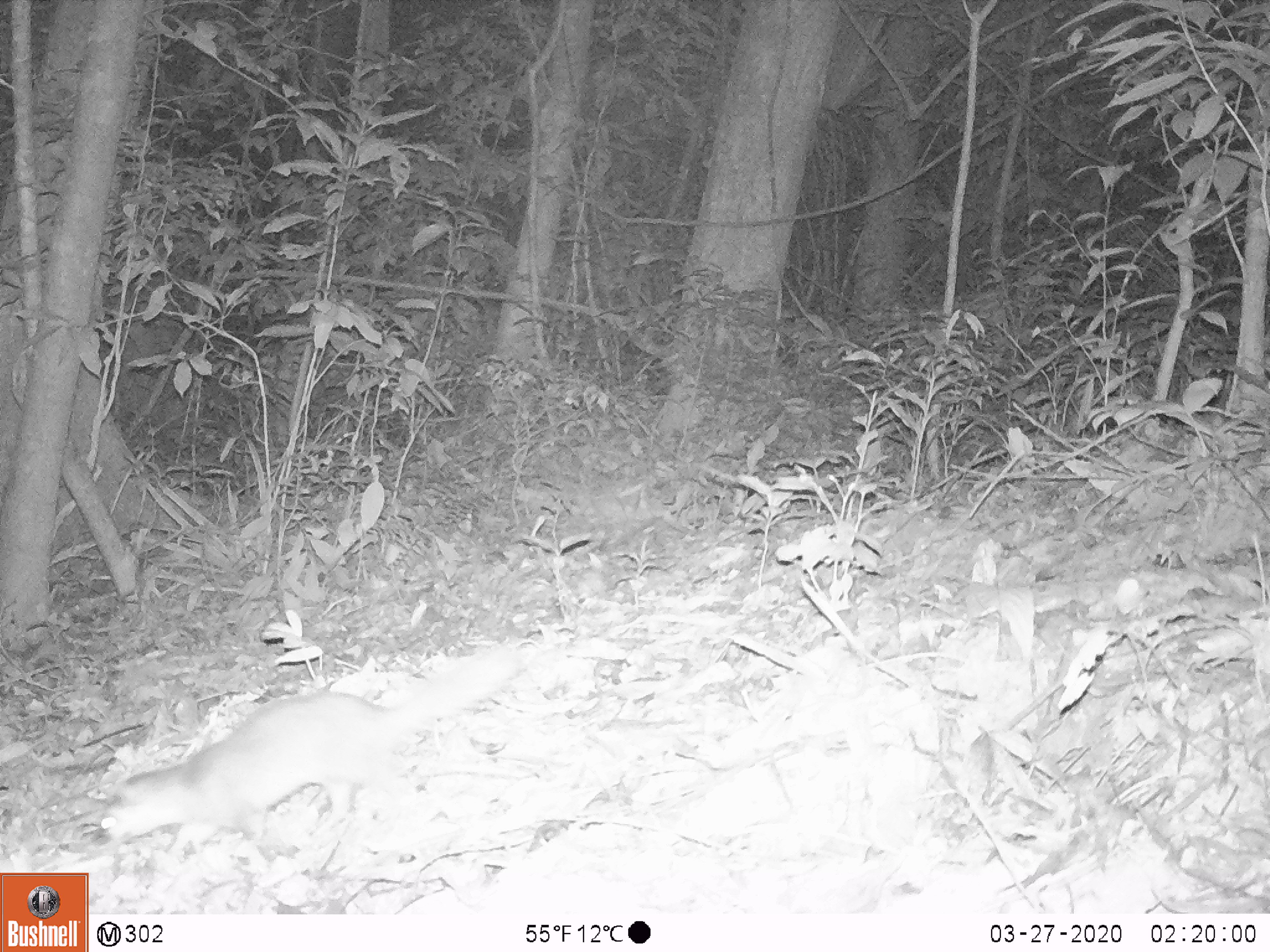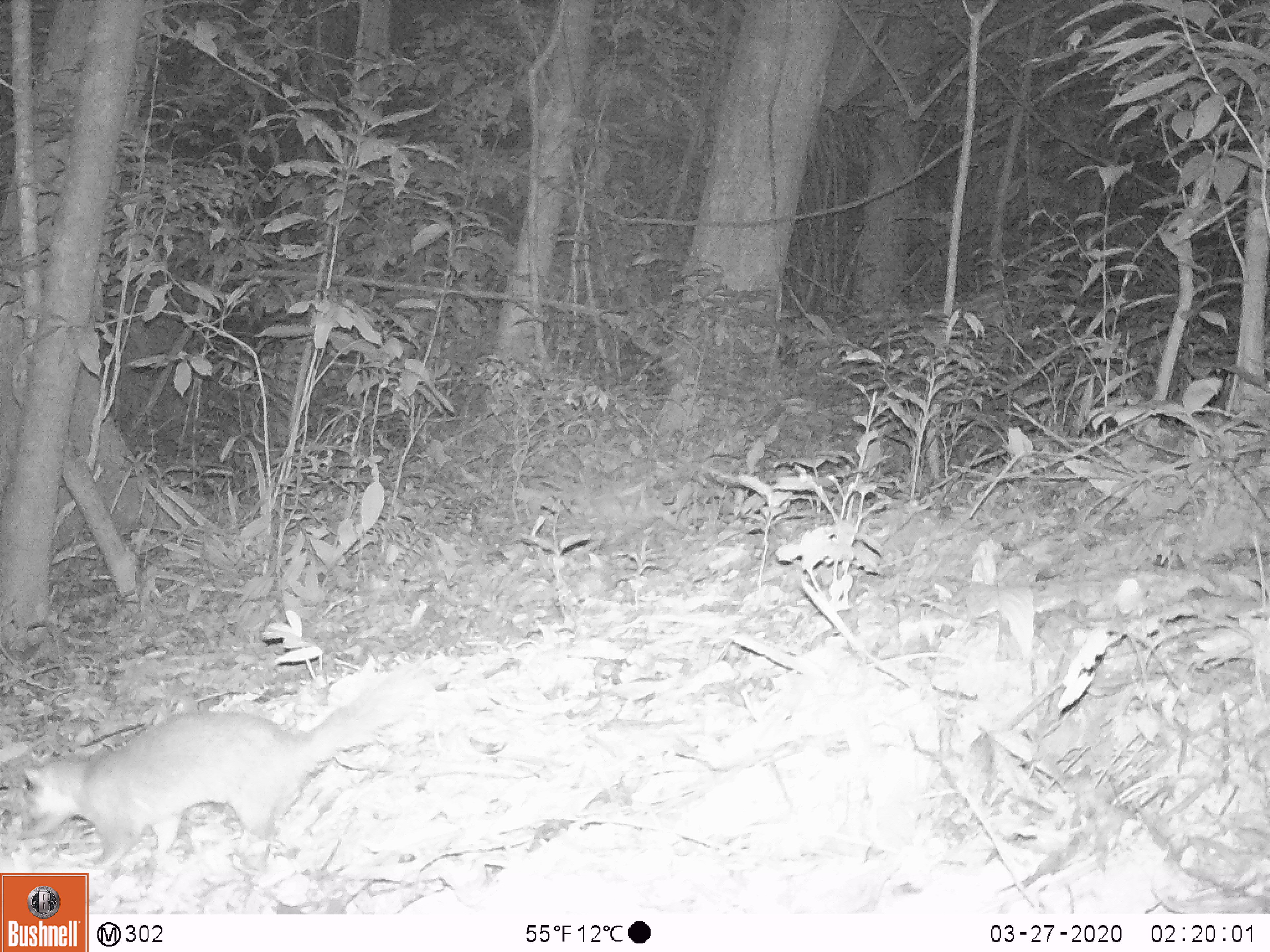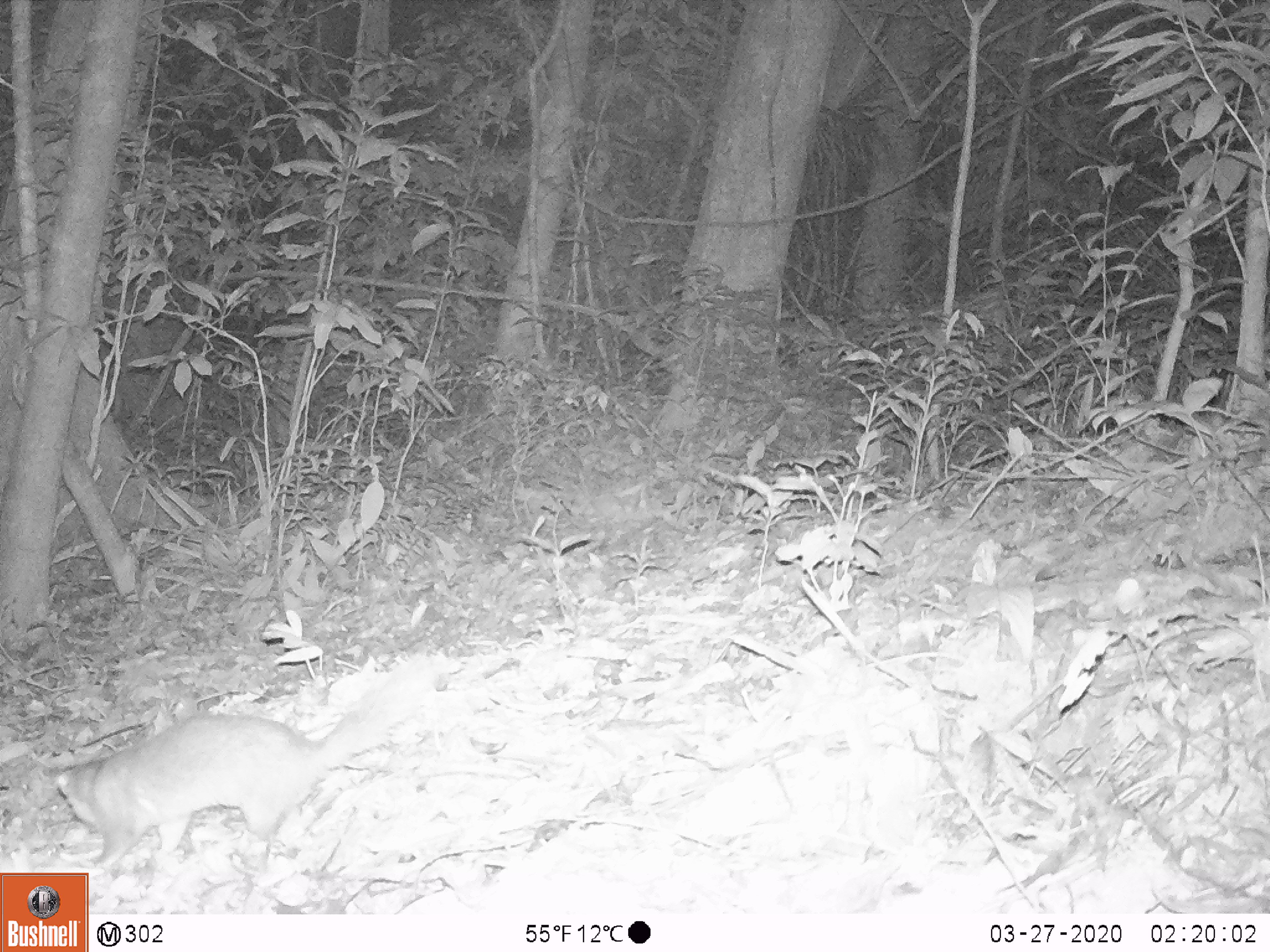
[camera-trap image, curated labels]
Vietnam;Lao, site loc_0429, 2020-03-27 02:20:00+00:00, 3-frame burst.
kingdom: Animalia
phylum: Chordata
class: Mammalia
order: Carnivora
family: Mustelidae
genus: Melogale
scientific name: Melogale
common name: ferret badger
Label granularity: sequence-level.